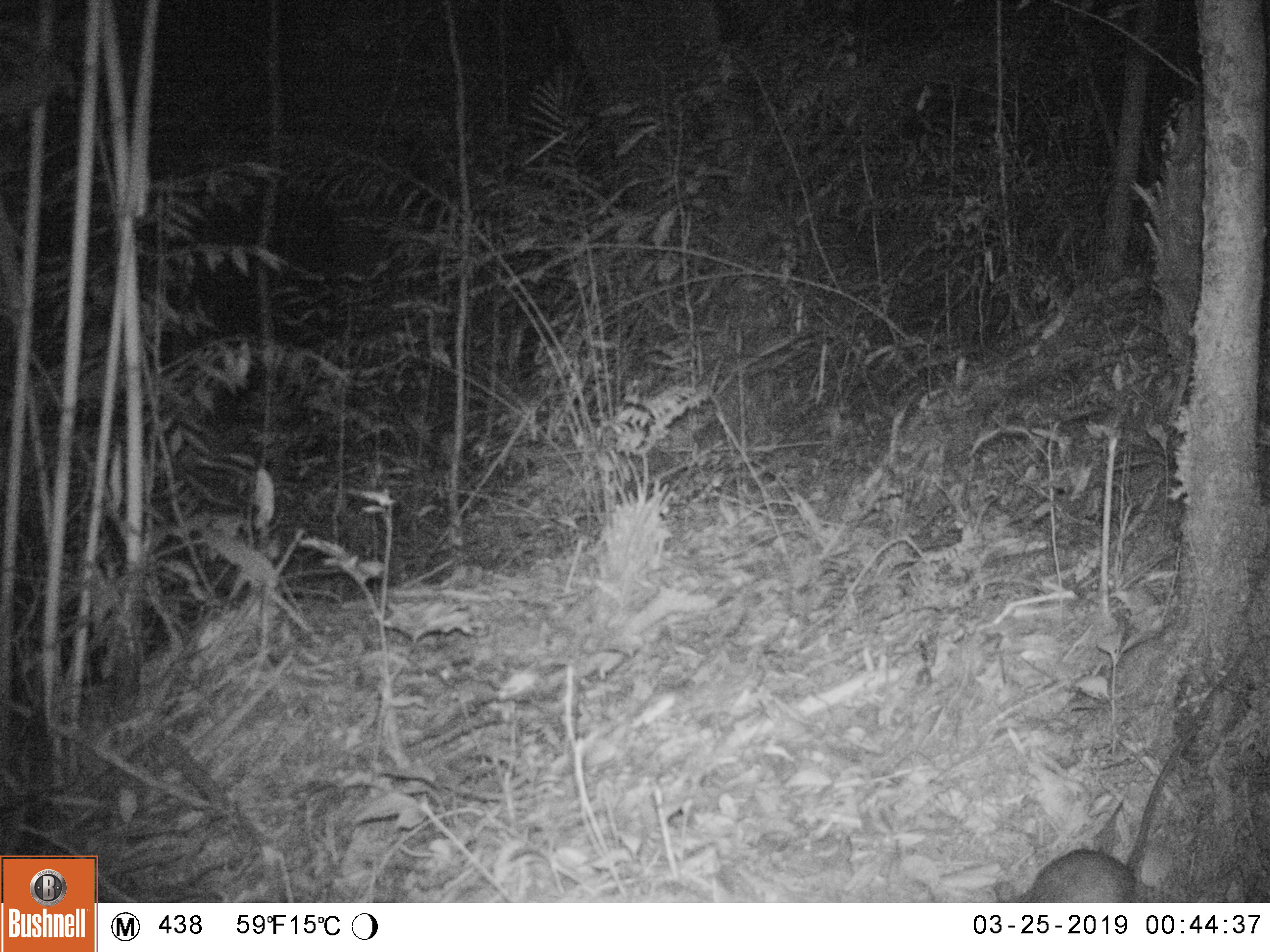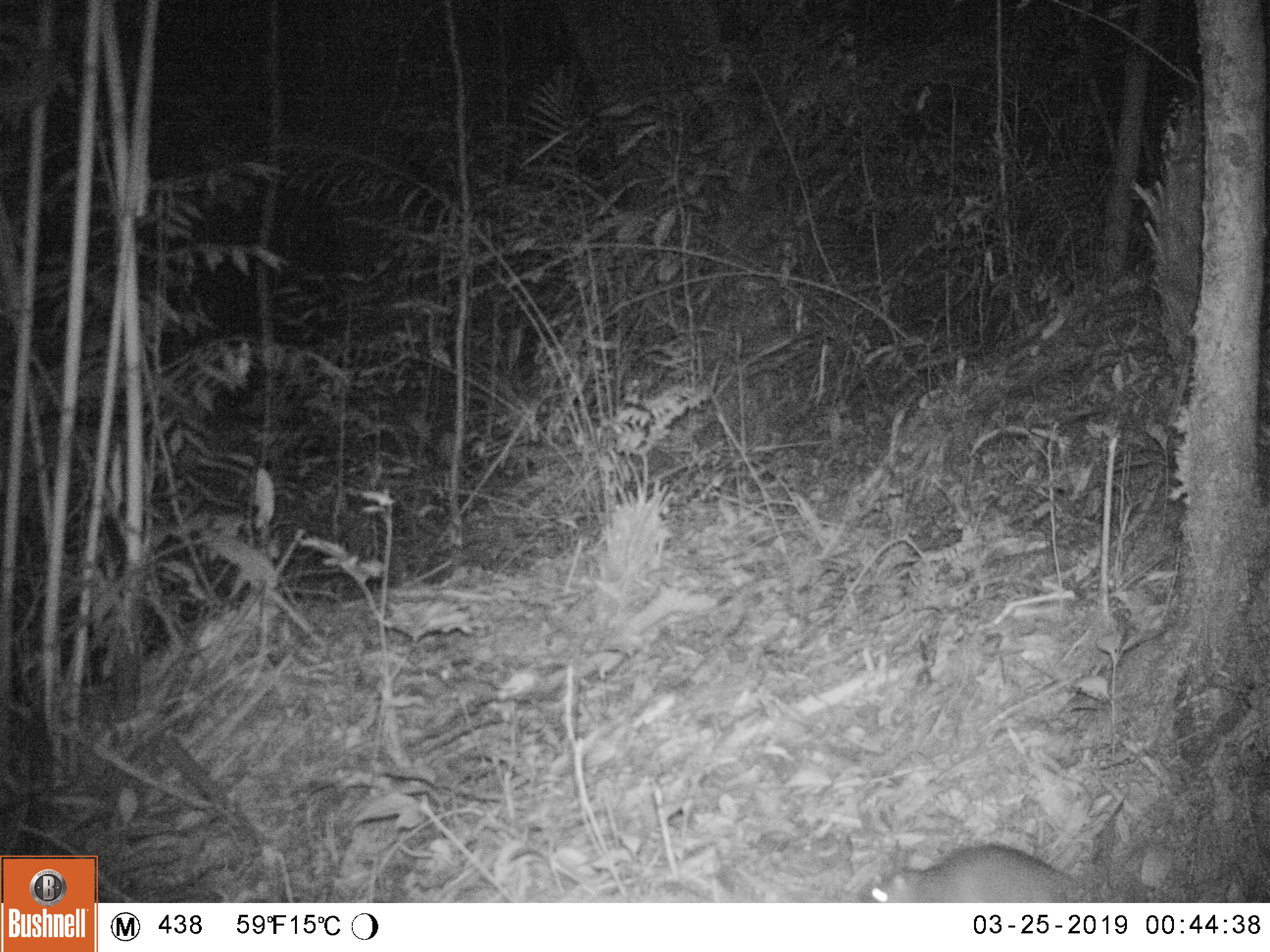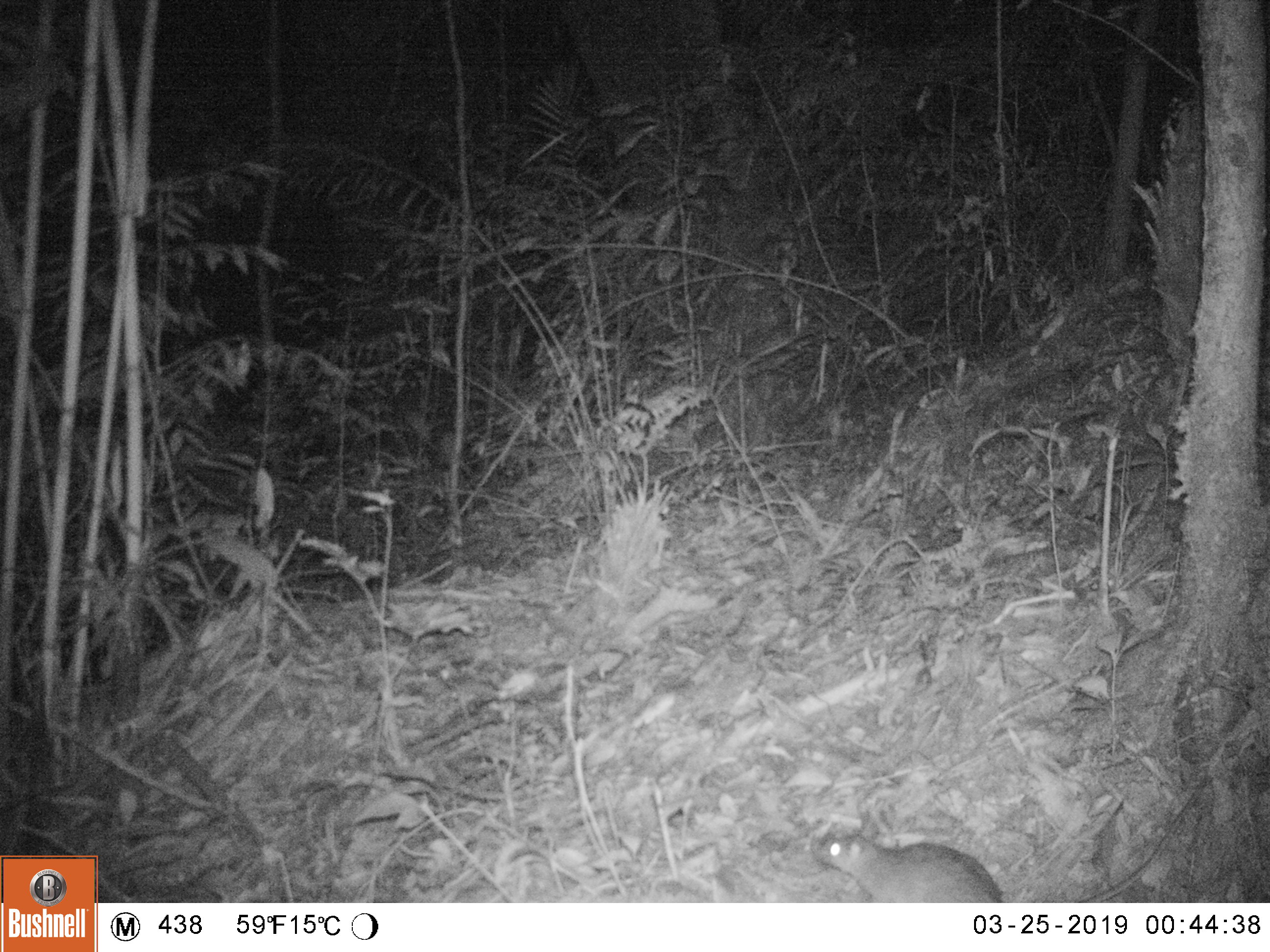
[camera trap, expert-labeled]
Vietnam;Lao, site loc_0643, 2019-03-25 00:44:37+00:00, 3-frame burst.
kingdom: Animalia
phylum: Chordata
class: Mammalia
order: Rodentia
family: Muridae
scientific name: Muridae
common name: old-world mice and rats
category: unidentified murid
Unidentified murid (old-world mice and rats) (Muridae). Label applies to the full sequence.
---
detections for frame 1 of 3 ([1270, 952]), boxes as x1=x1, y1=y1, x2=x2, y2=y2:
unidentified murid: x1=971, y1=649, x2=1247, y2=903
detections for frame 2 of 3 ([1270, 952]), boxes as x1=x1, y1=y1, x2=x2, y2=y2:
unidentified murid: x1=858, y1=842, x2=1086, y2=903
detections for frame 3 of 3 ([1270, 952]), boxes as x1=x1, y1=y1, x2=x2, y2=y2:
unidentified murid: x1=812, y1=832, x2=1005, y2=903